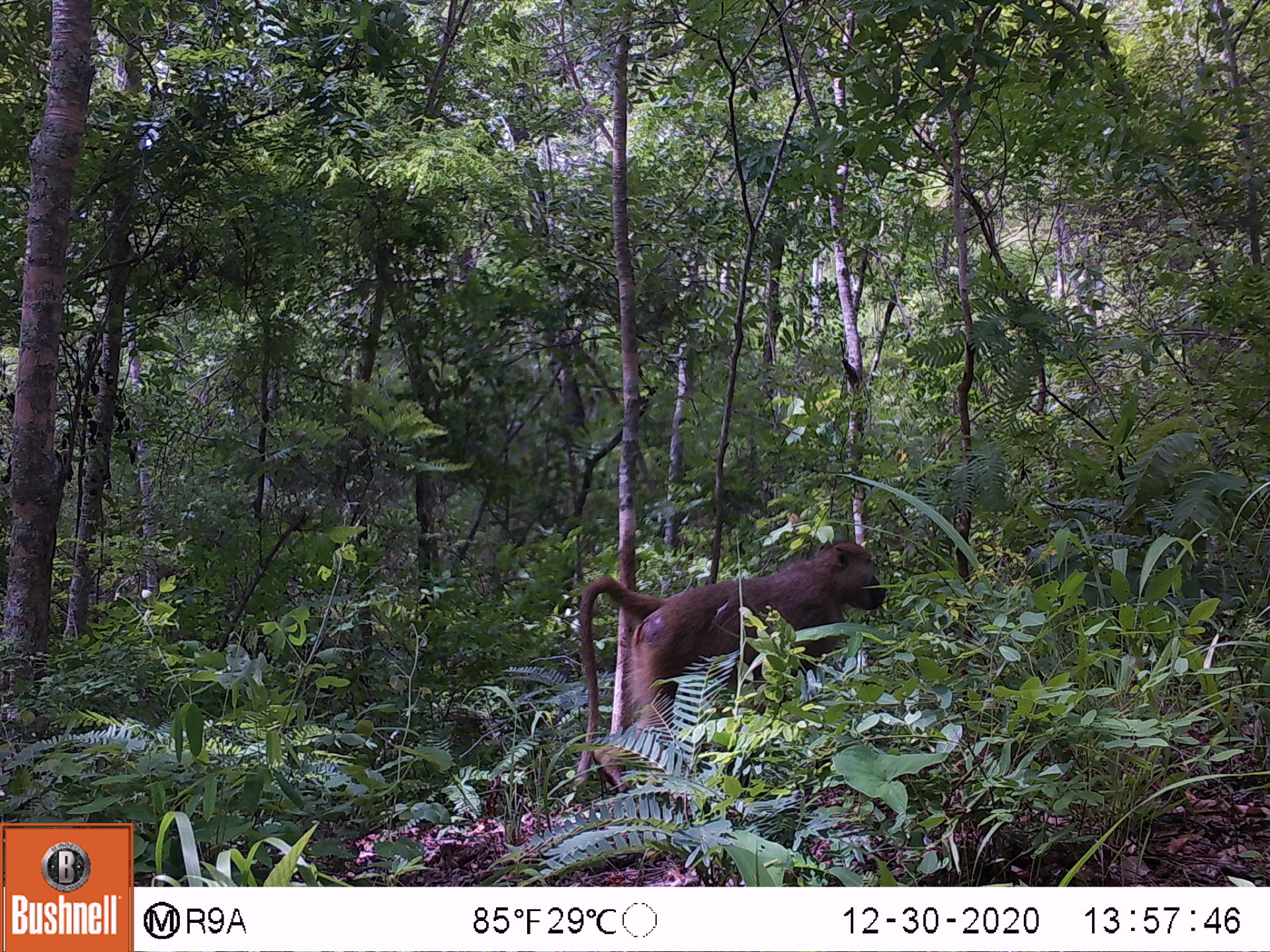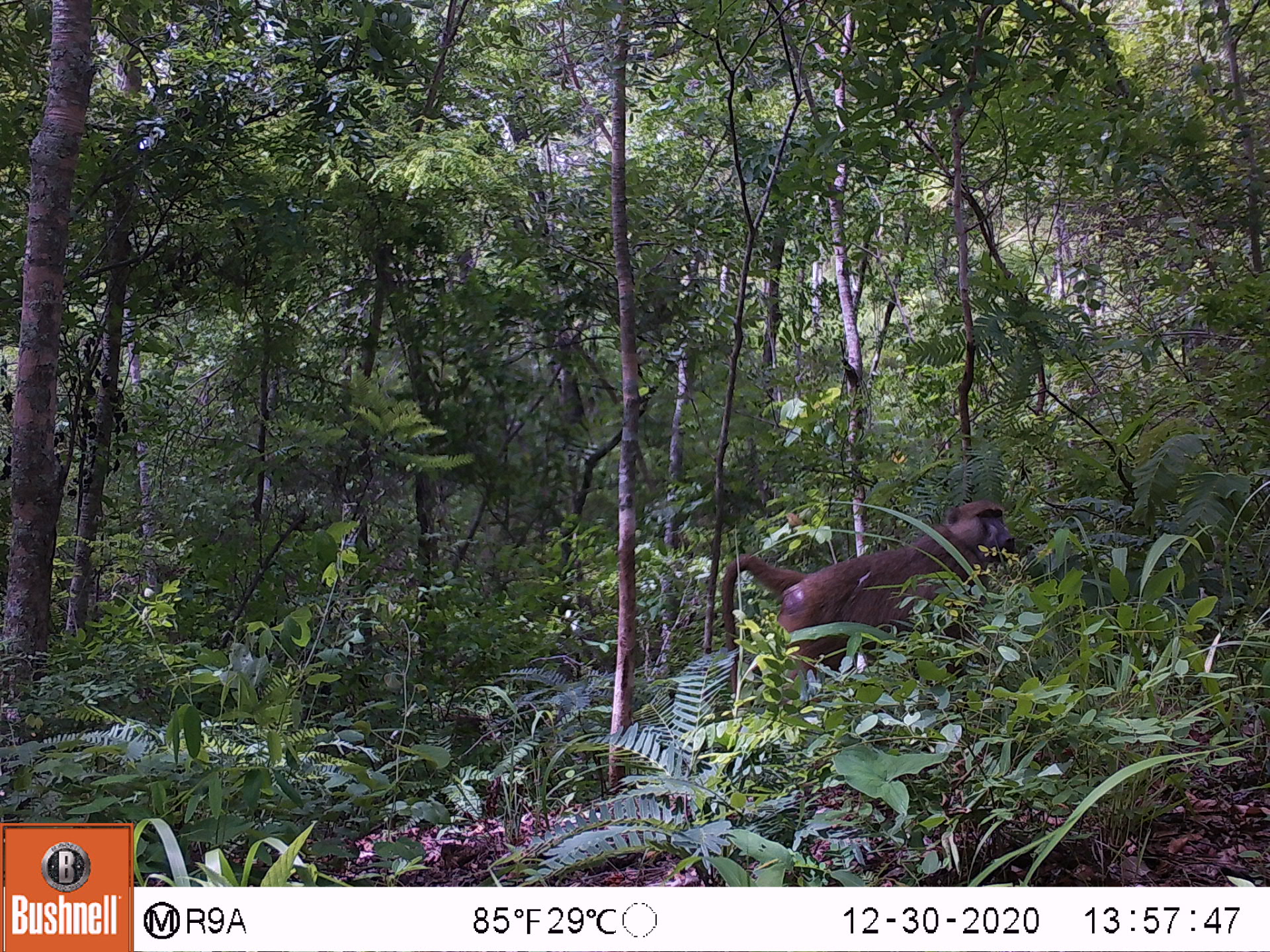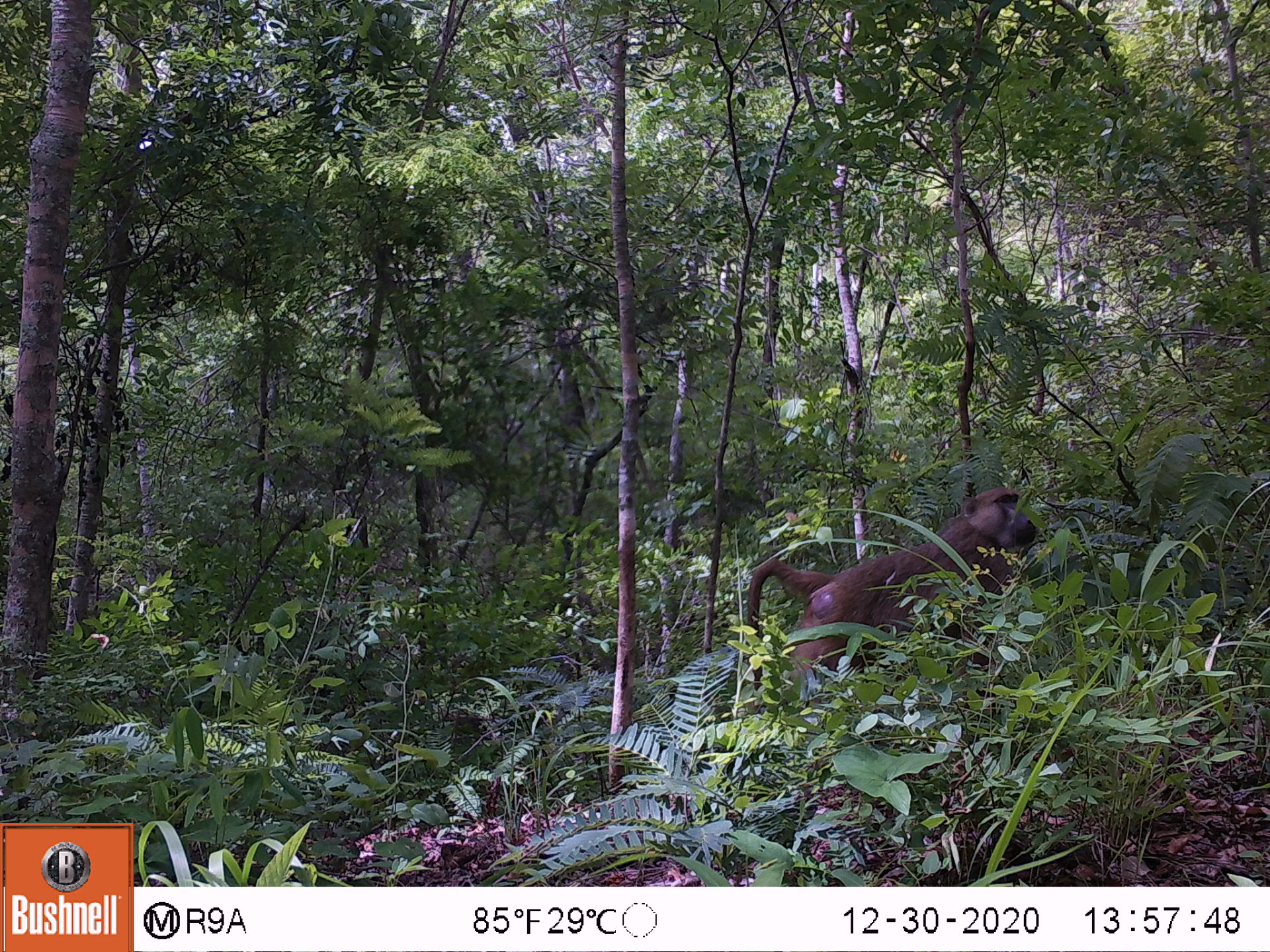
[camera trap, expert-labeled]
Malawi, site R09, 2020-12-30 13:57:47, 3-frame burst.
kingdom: Animalia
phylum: Chordata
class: Mammalia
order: Primates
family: Cercopithecidae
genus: Papio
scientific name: Papio cynocephalus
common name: yellow baboon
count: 1